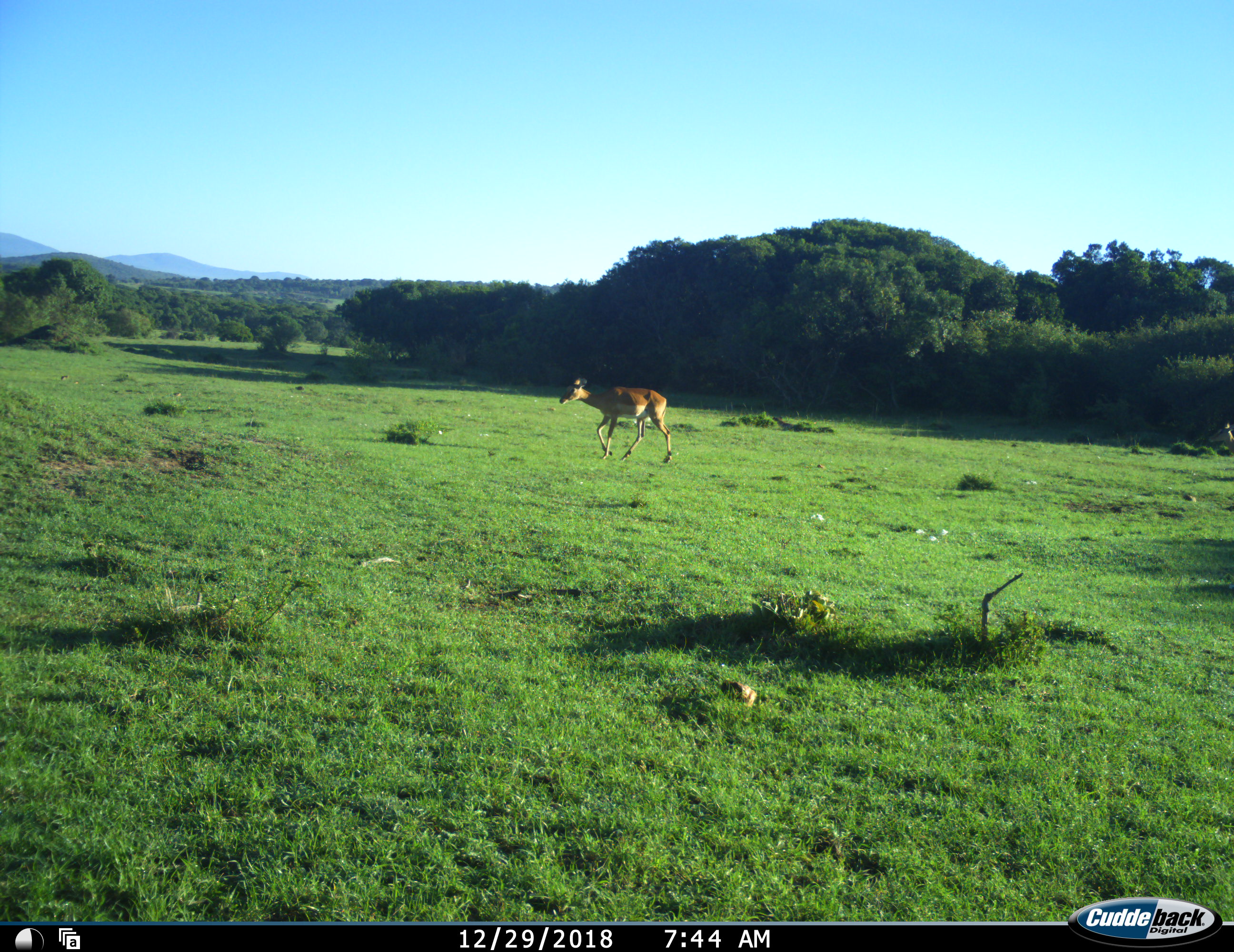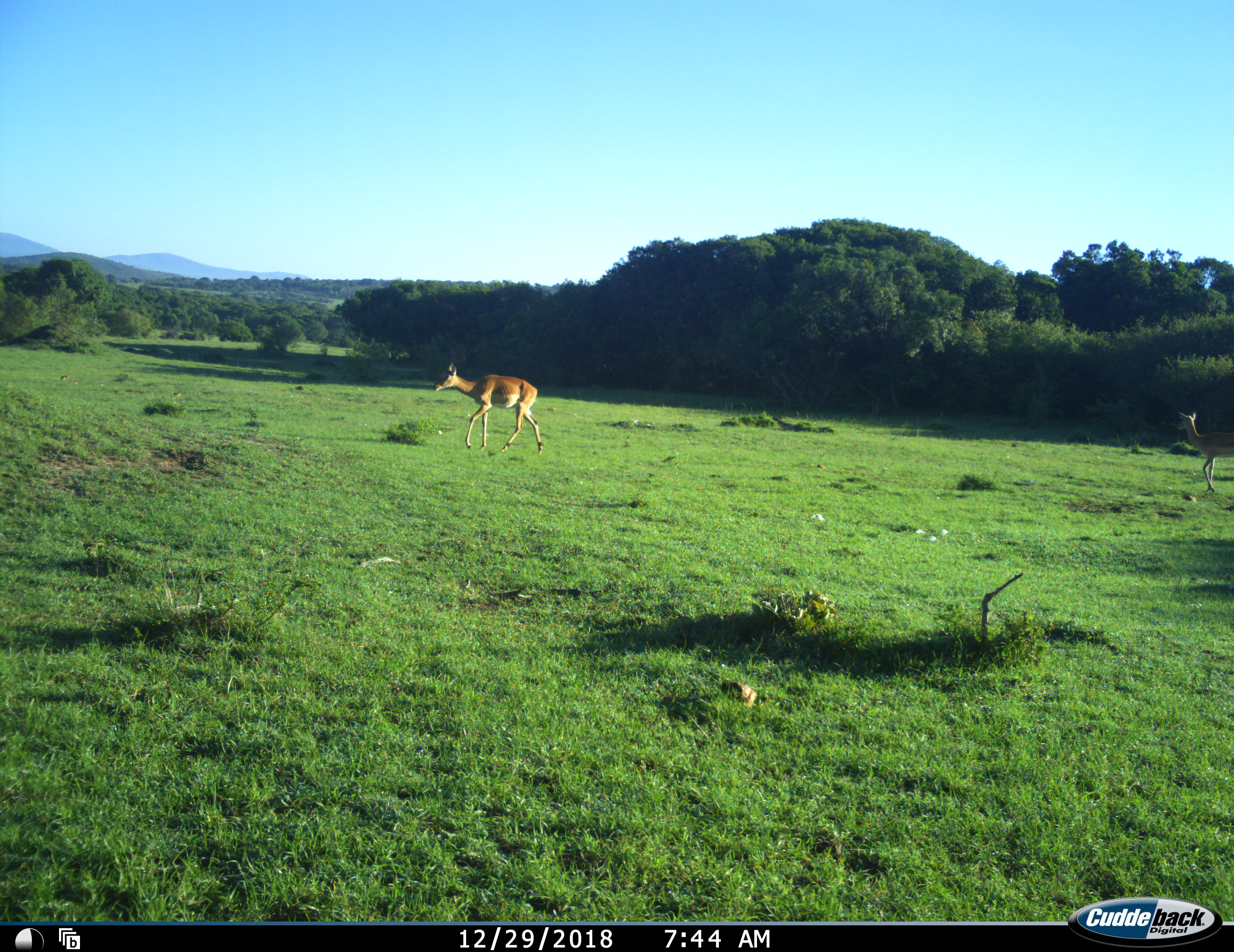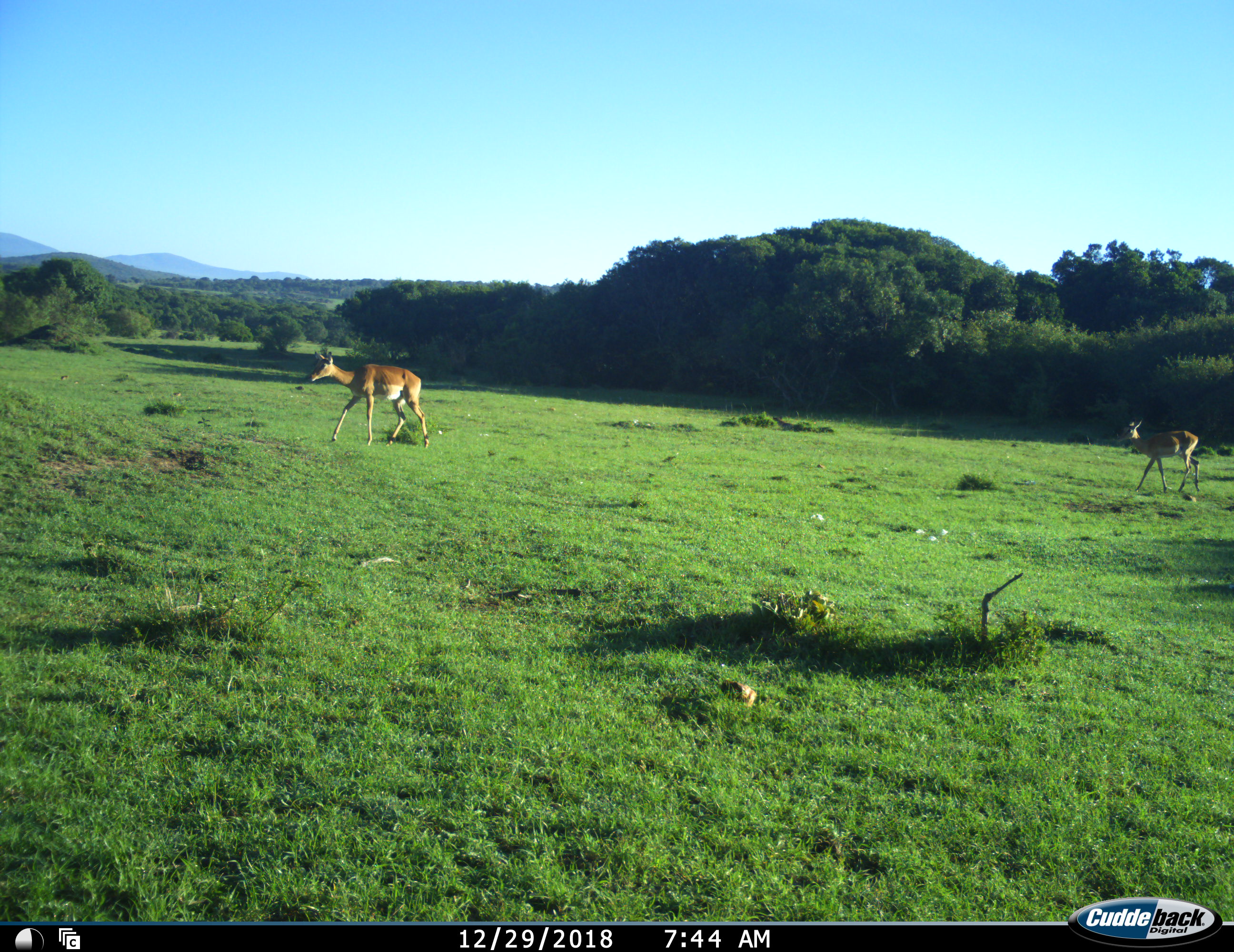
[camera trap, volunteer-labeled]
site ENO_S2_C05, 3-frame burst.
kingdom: Animalia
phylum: Chordata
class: Mammalia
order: Artiodactyla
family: Bovidae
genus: Aepyceros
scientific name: Aepyceros melampus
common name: impala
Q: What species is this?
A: Impala (Aepyceros melampus).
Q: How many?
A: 2.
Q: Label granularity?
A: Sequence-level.